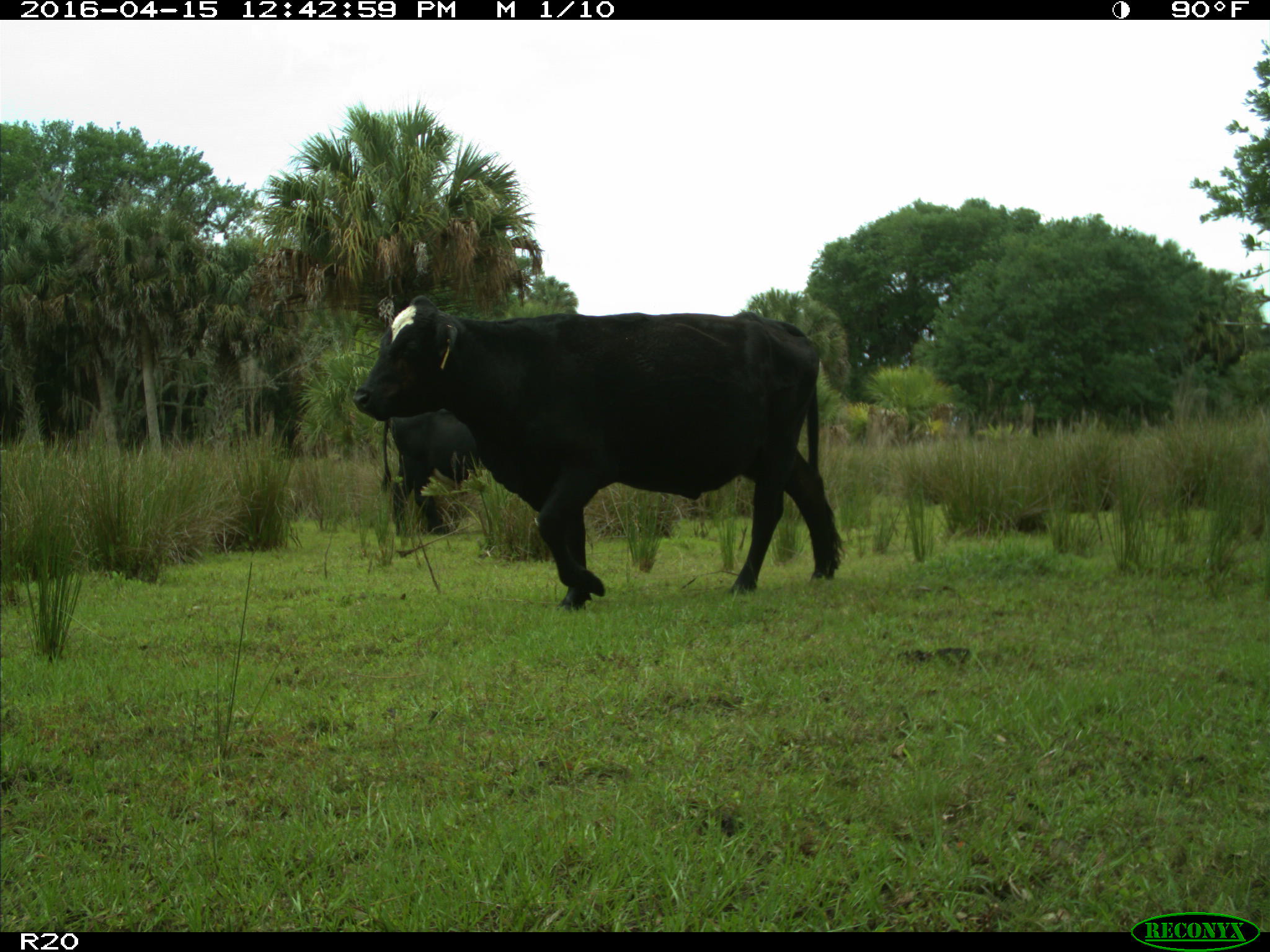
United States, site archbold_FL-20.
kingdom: Animalia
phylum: Chordata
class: Mammalia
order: Artiodactyla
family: Bovidae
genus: Bos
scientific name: Bos taurus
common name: domestic cow